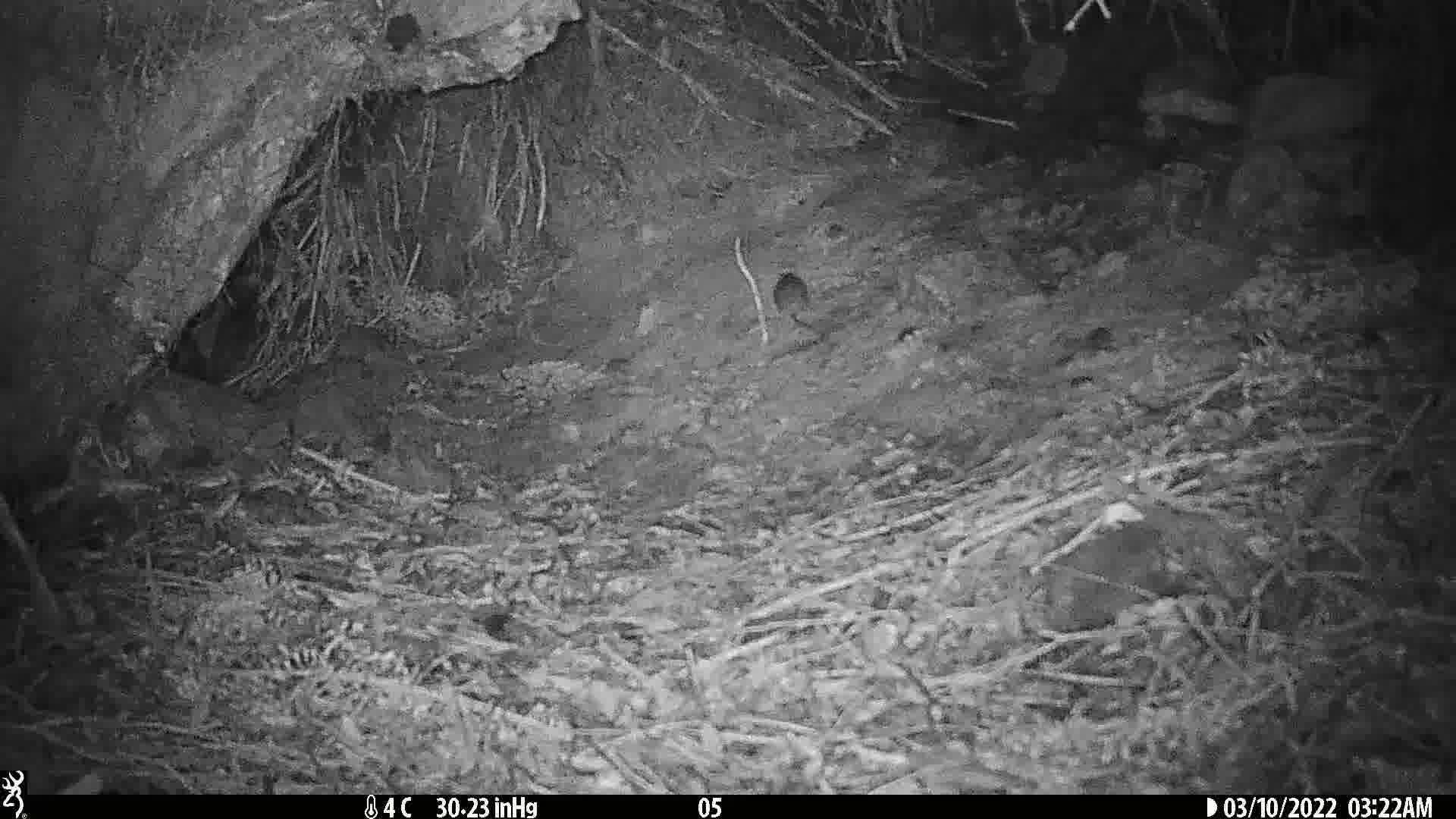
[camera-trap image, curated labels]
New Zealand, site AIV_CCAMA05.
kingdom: Animalia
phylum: Chordata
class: Mammalia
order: Rodentia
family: Muridae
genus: Mus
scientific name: Mus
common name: mouse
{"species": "mouse (Mus)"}